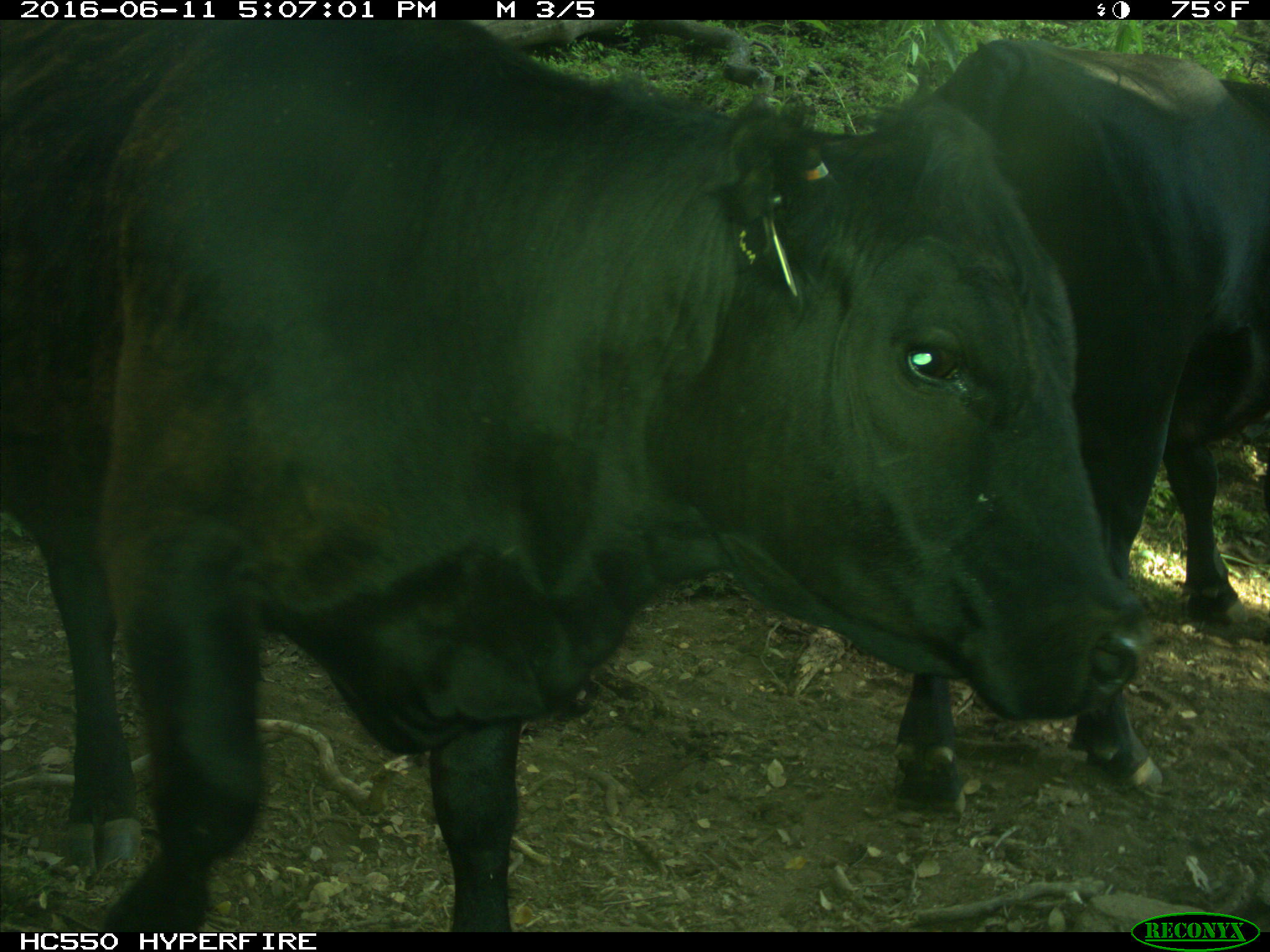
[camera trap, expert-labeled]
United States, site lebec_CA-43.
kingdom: Animalia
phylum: Chordata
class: Mammalia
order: Artiodactyla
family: Bovidae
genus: Bos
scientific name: Bos taurus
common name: domestic cow